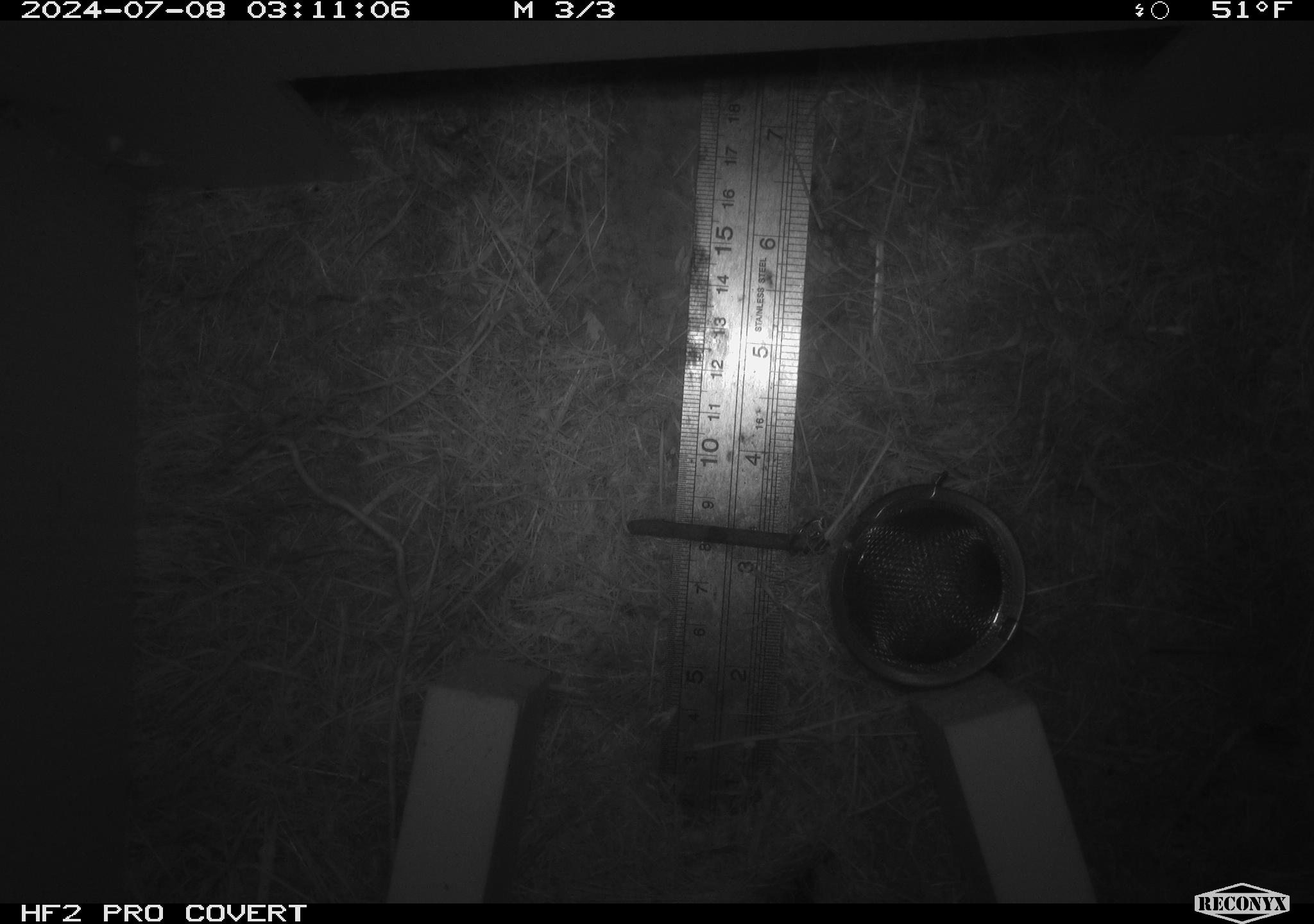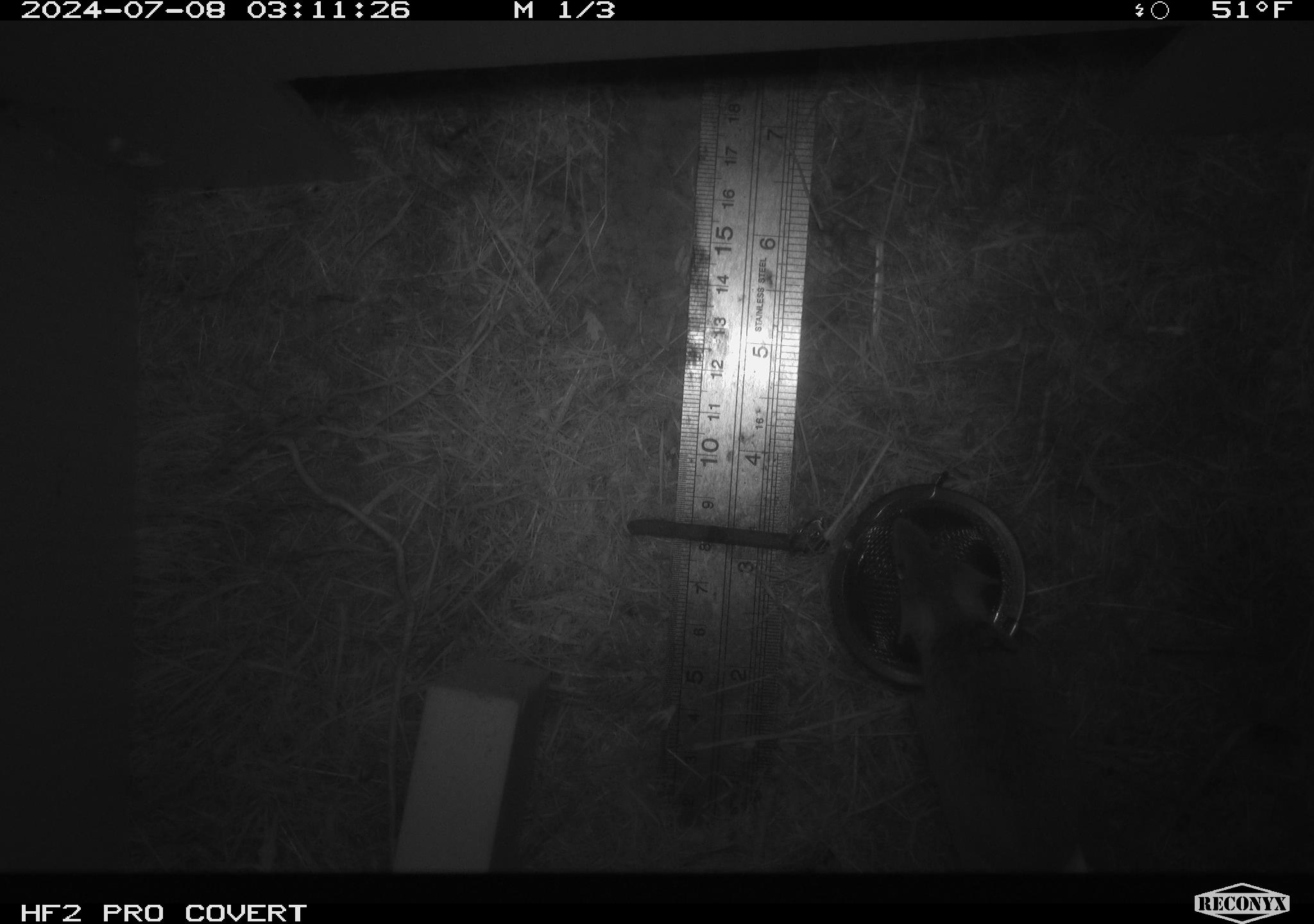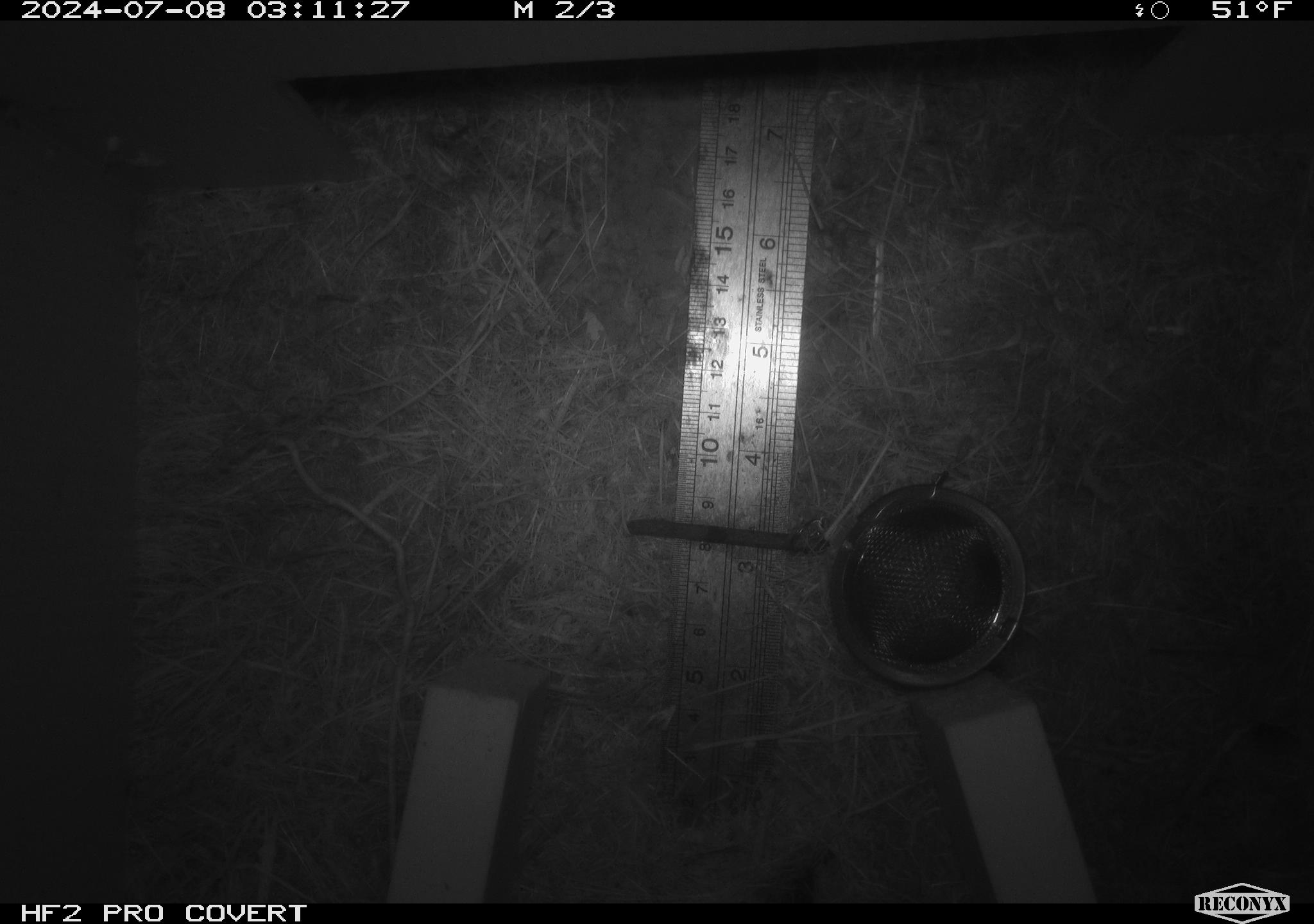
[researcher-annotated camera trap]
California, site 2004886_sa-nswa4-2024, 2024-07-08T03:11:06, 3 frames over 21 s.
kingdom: Animalia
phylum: Chordata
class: Mammalia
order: Rodentia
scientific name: Rodentia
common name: mouse species